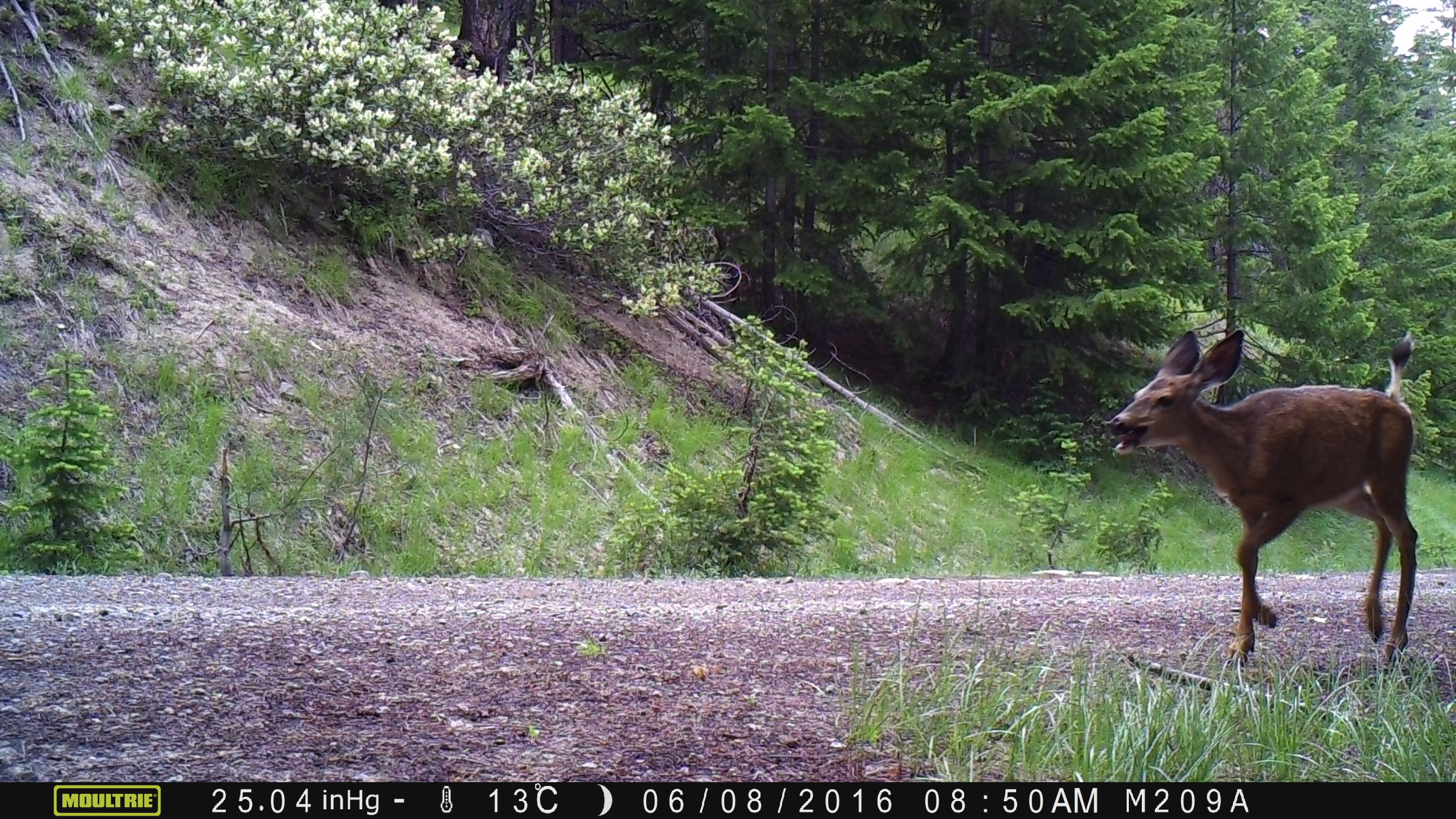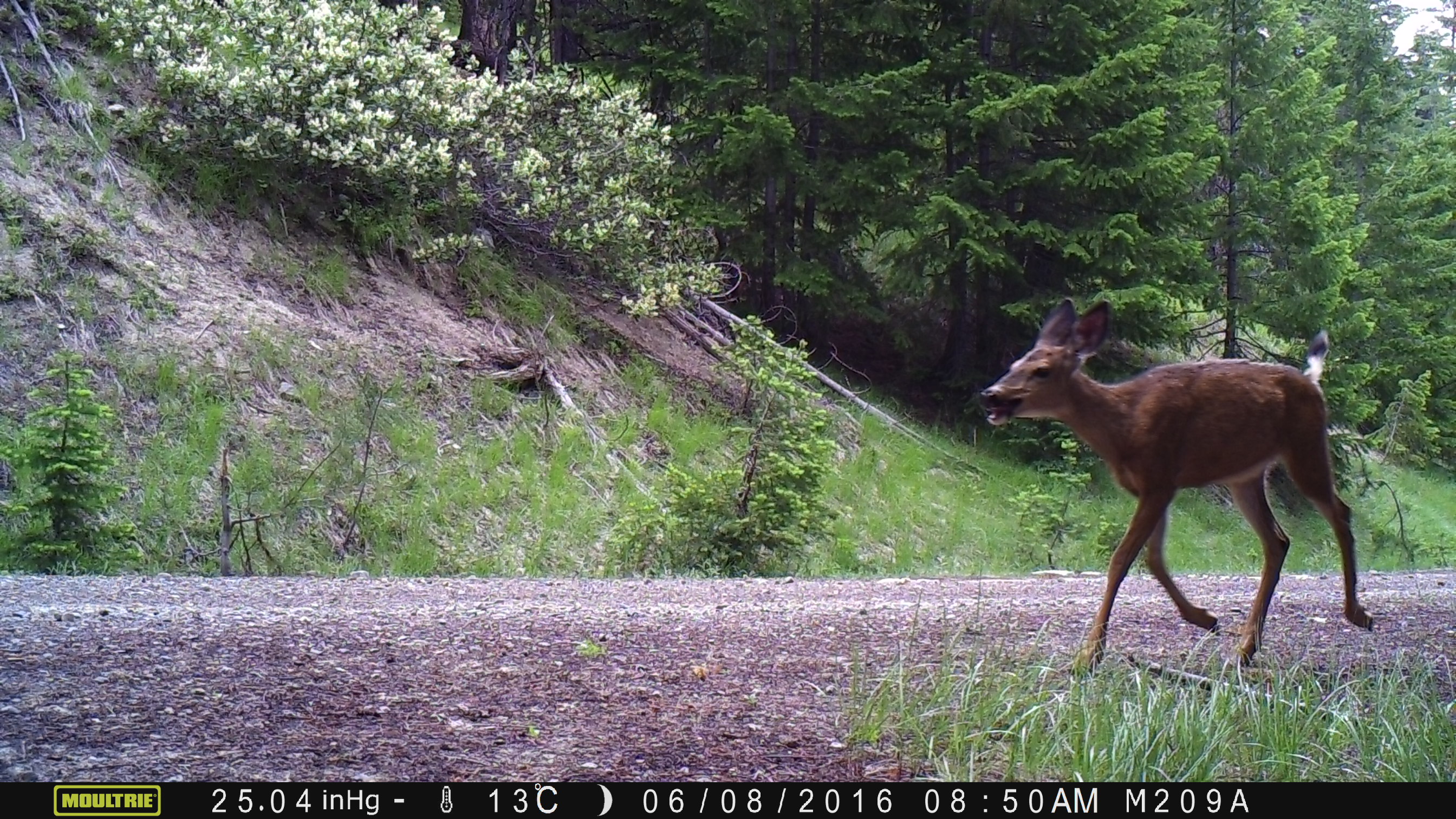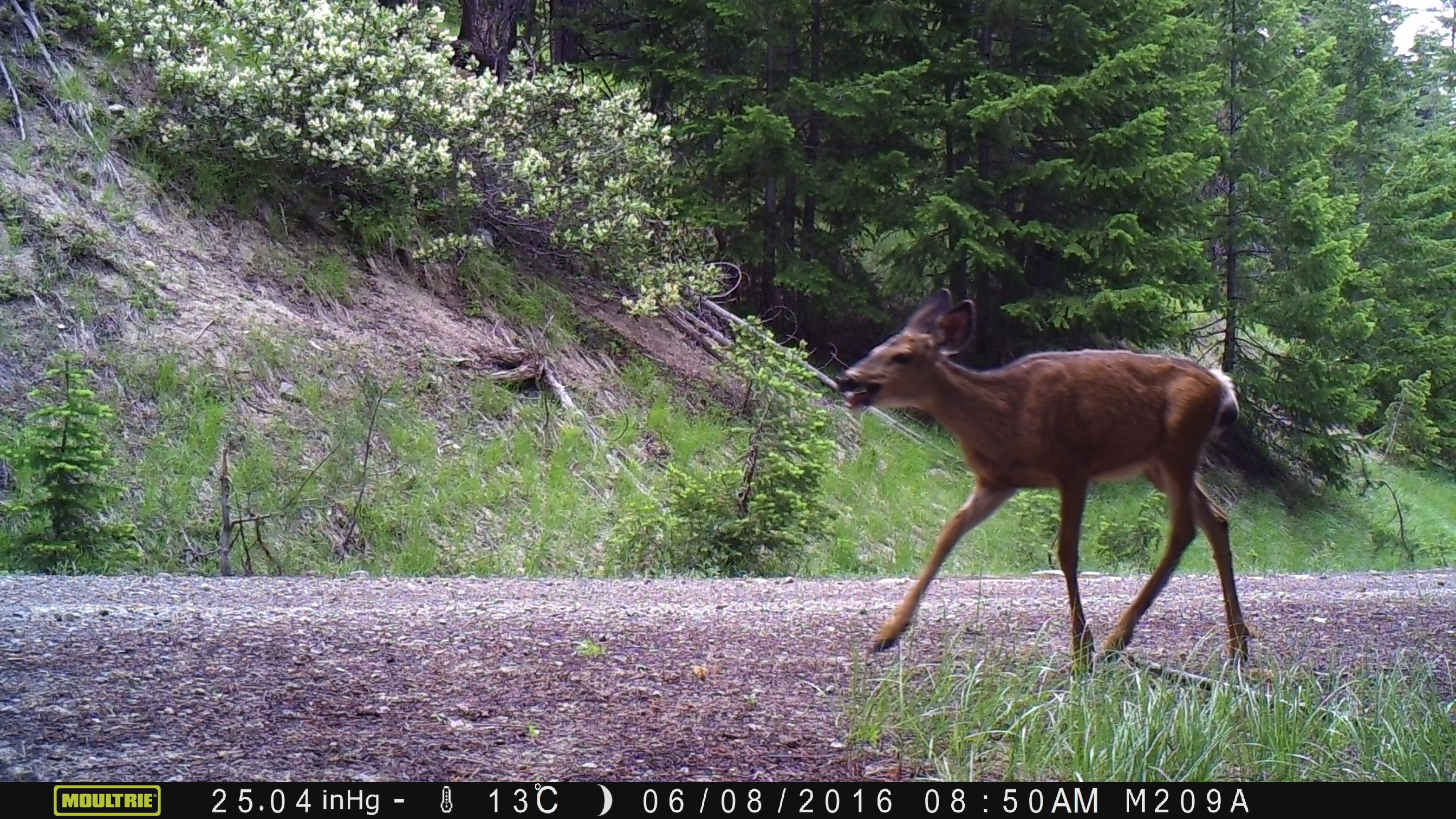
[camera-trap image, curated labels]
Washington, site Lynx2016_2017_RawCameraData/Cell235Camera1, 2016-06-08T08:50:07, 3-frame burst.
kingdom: Animalia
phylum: Chordata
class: Mammalia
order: Artiodactyla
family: Cervidae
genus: Odocoileus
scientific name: Odocoileus hemionus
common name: mule deer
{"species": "Odocoileus hemionus (mule deer)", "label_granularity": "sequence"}